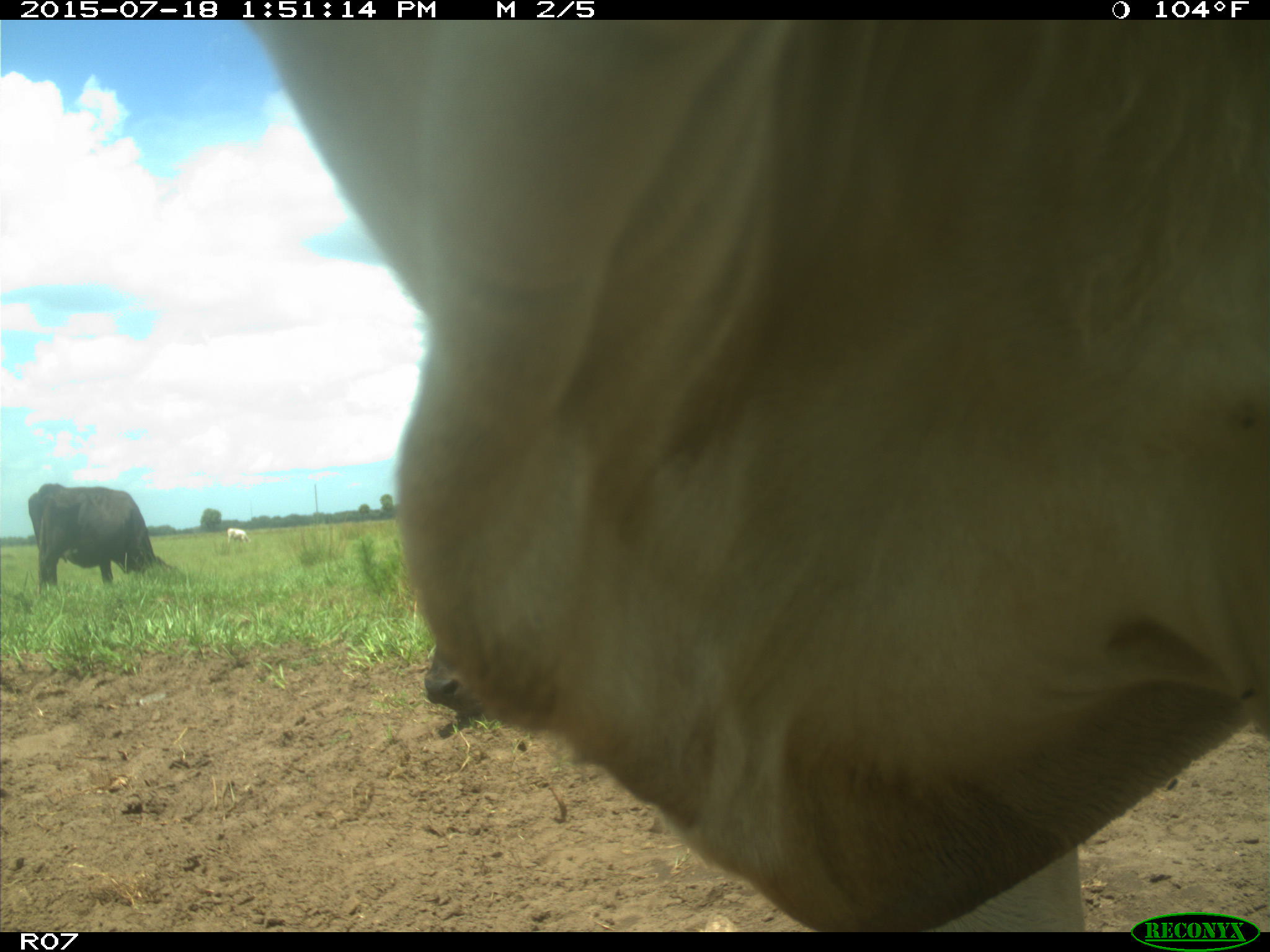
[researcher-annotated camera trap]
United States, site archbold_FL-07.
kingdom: Animalia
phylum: Chordata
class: Mammalia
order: Artiodactyla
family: Bovidae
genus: Bos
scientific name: Bos taurus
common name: domestic cow